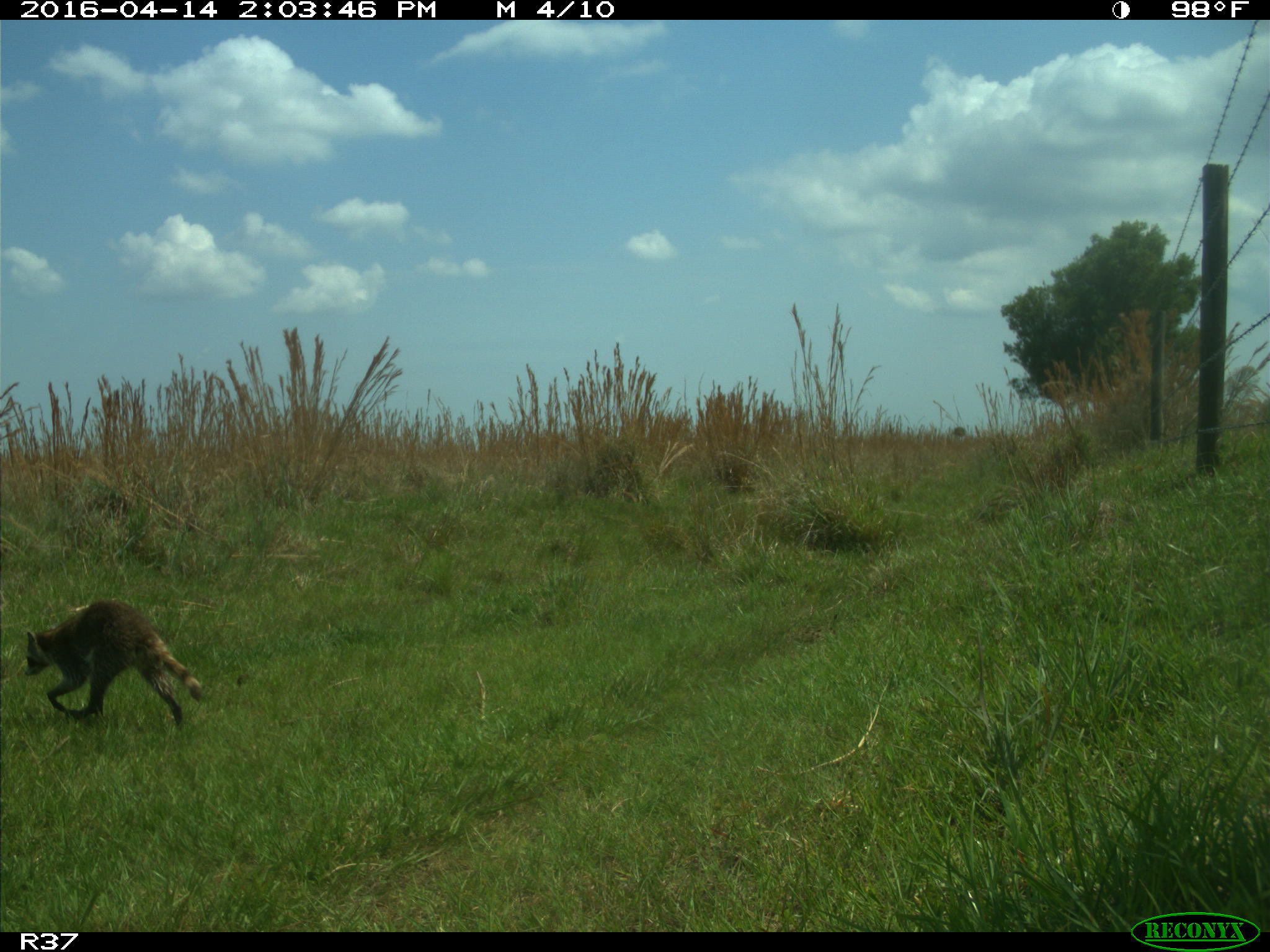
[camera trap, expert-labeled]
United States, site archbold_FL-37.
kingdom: Animalia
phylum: Chordata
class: Mammalia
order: Carnivora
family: Procyonidae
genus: Procyon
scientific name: Procyon lotor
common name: common raccoon